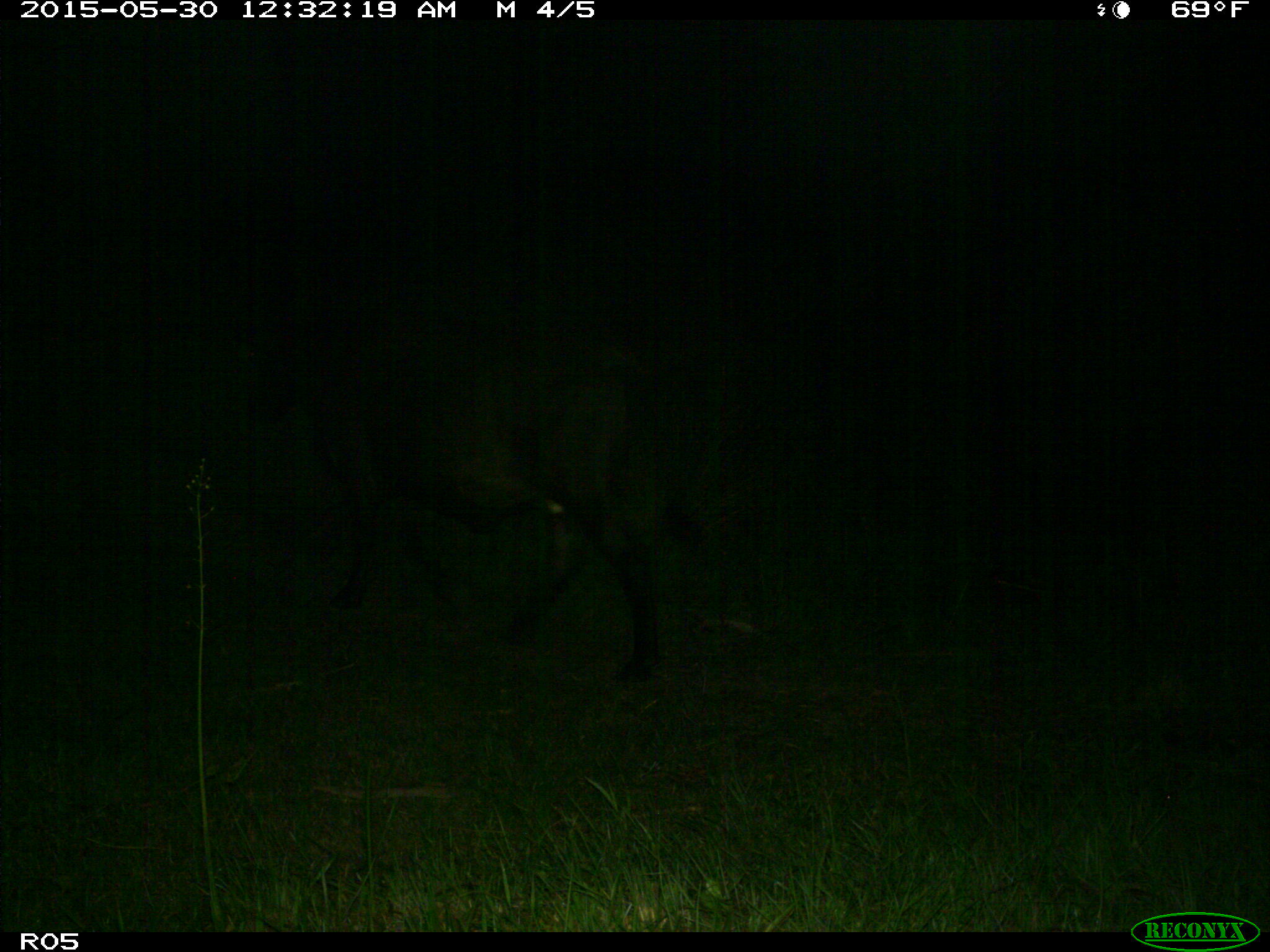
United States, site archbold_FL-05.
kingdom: Animalia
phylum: Chordata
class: Mammalia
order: Artiodactyla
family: Bovidae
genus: Bos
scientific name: Bos taurus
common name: domestic cow